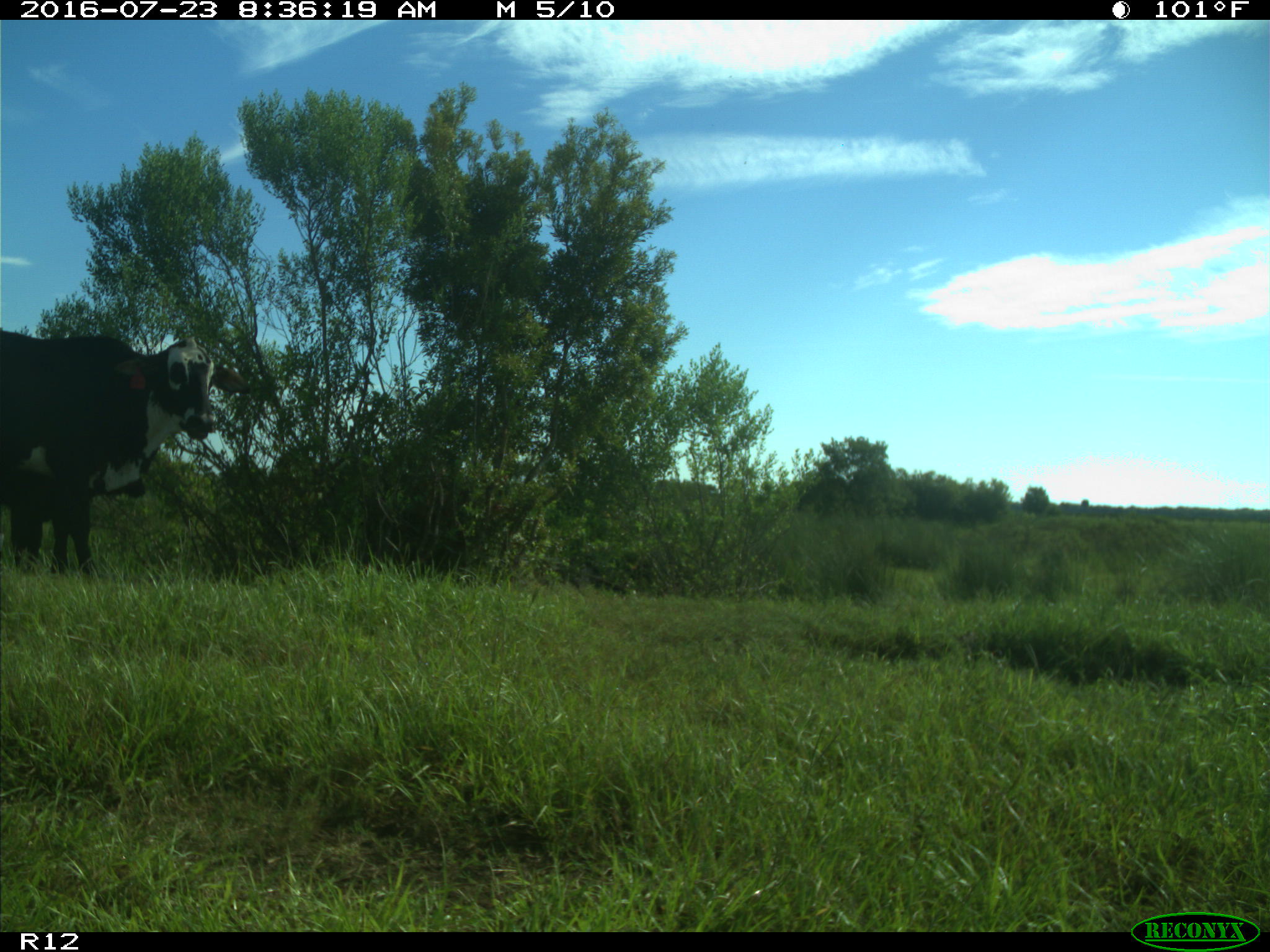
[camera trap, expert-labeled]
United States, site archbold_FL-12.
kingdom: Animalia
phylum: Chordata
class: Mammalia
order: Artiodactyla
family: Bovidae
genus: Bos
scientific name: Bos taurus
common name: domestic cow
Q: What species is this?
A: Bos taurus (domestic cow).